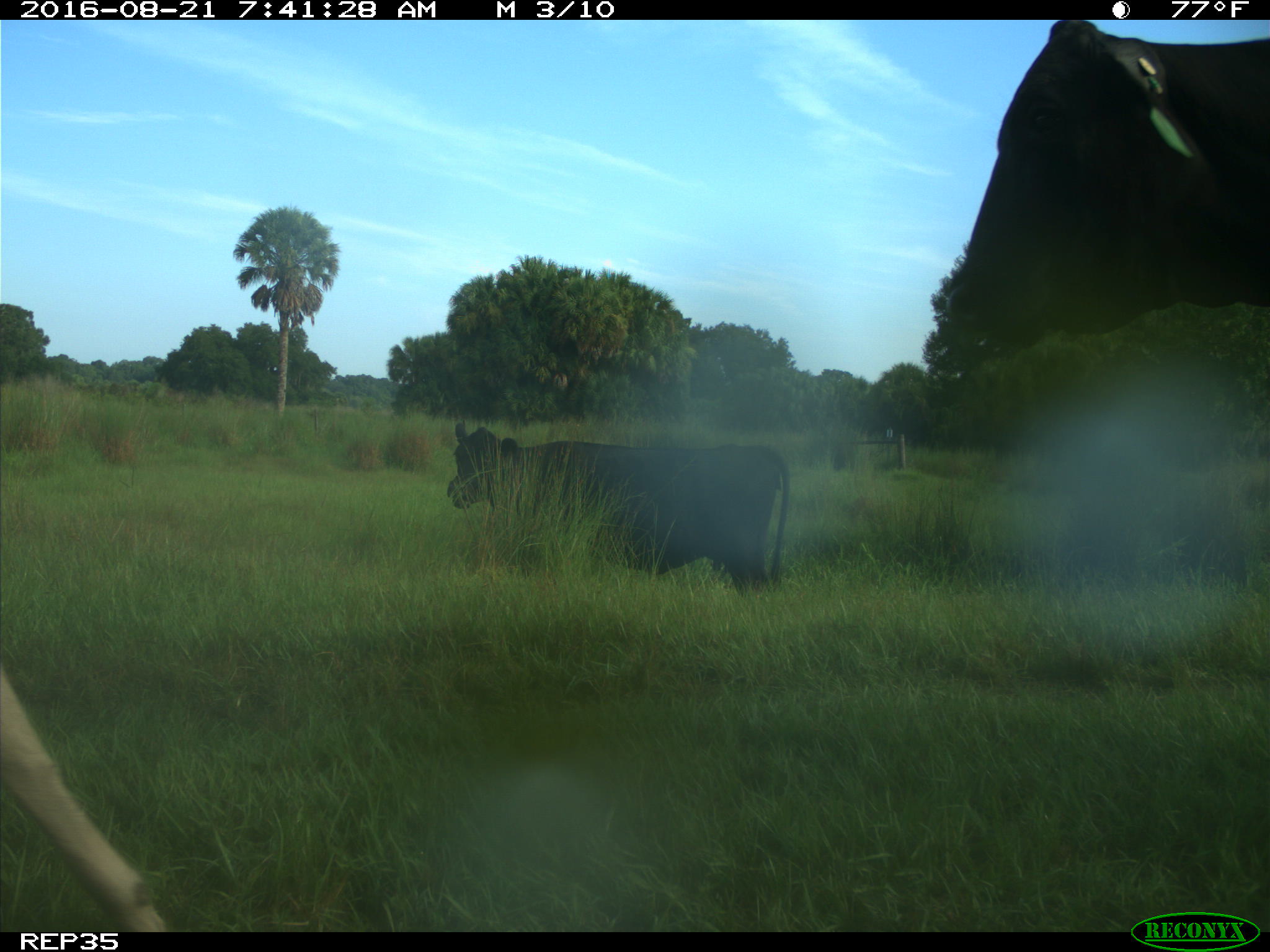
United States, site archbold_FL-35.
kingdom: Animalia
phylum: Chordata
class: Mammalia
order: Artiodactyla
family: Bovidae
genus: Bos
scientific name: Bos taurus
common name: domestic cow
Bos taurus (domestic cow).